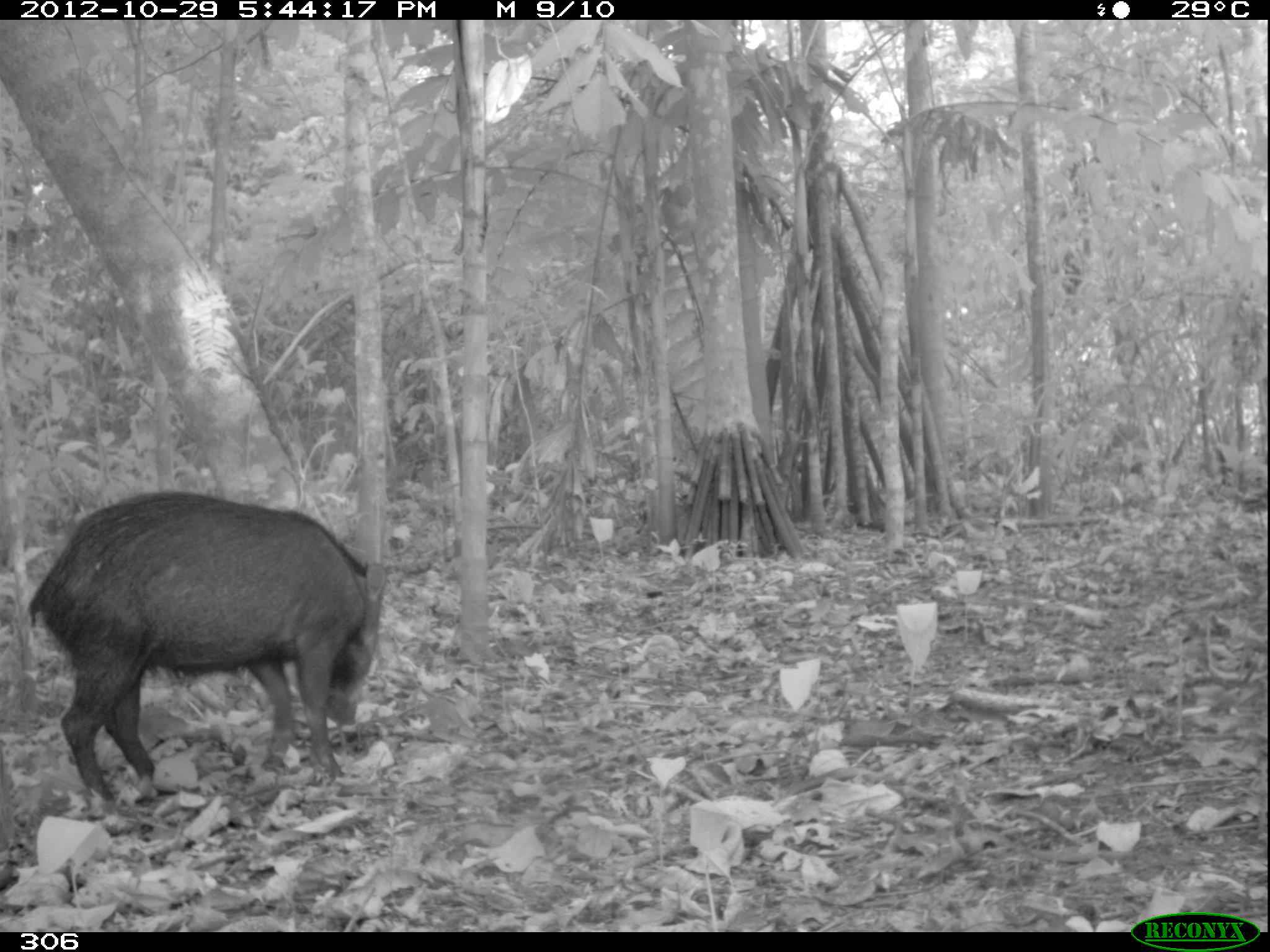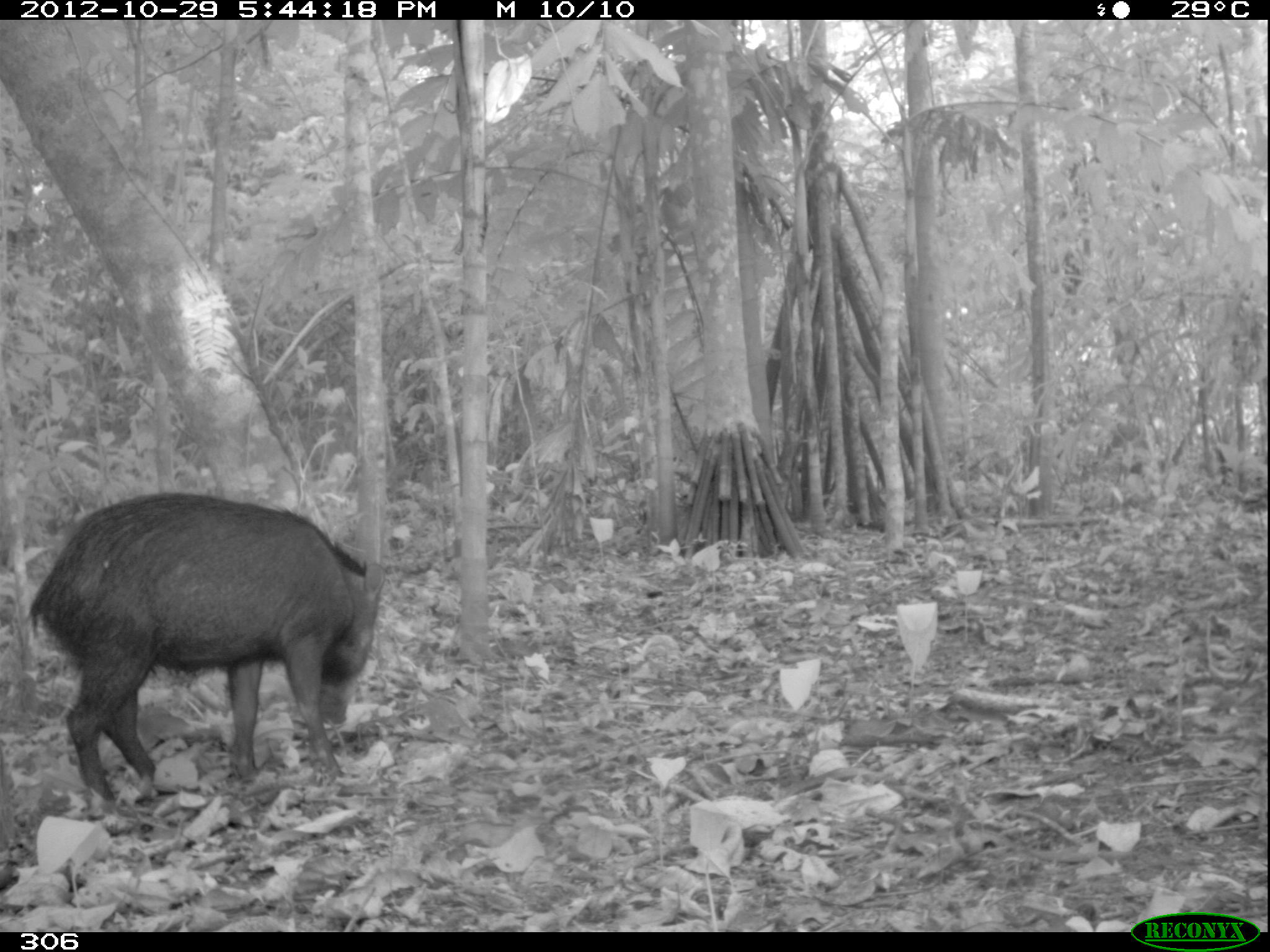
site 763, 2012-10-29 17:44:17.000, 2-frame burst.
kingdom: Animalia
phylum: Chordata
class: Mammalia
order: Artiodactyla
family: Tayassuidae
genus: Tayassu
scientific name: Tayassu pecari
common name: white-lipped peccary